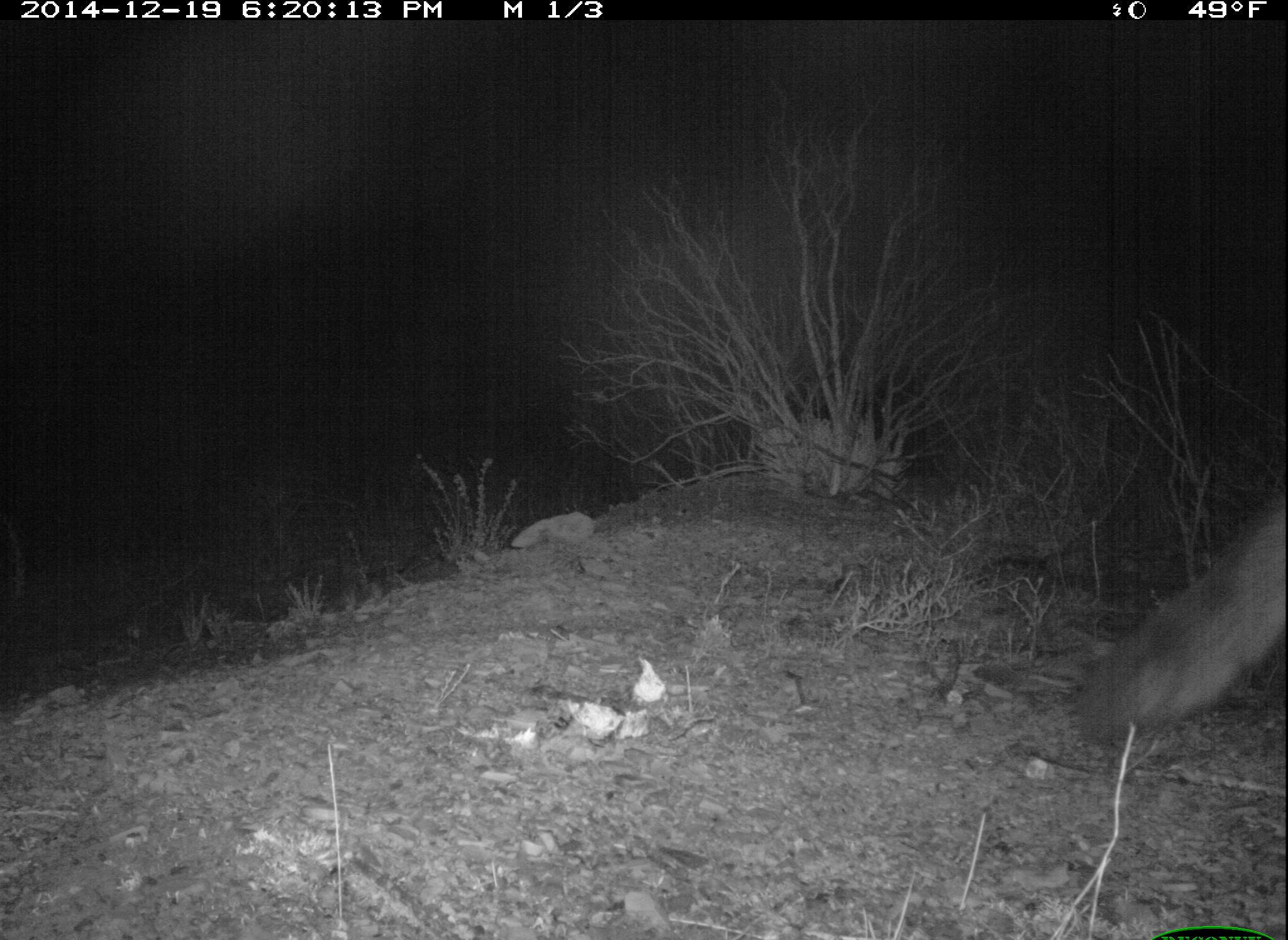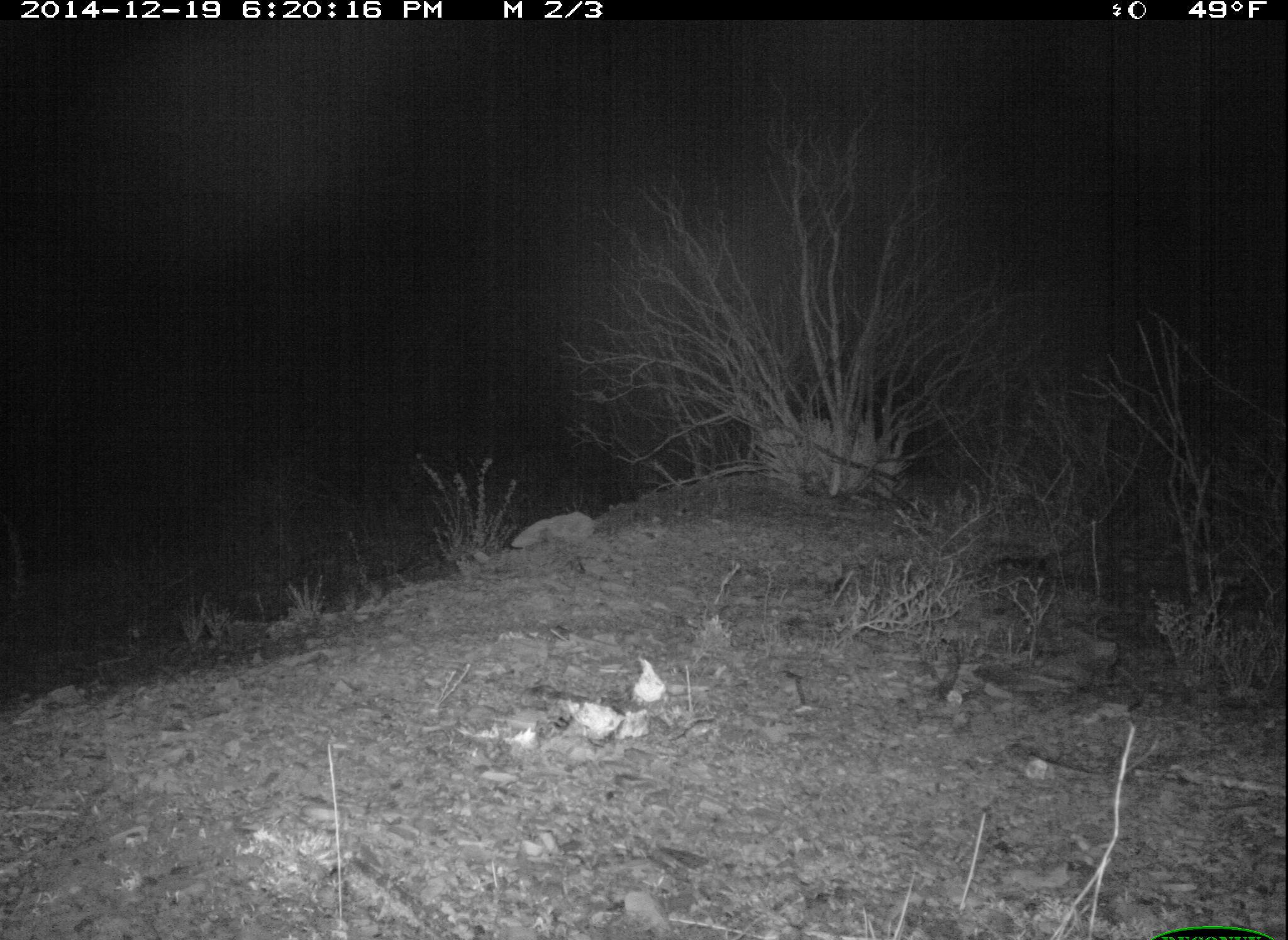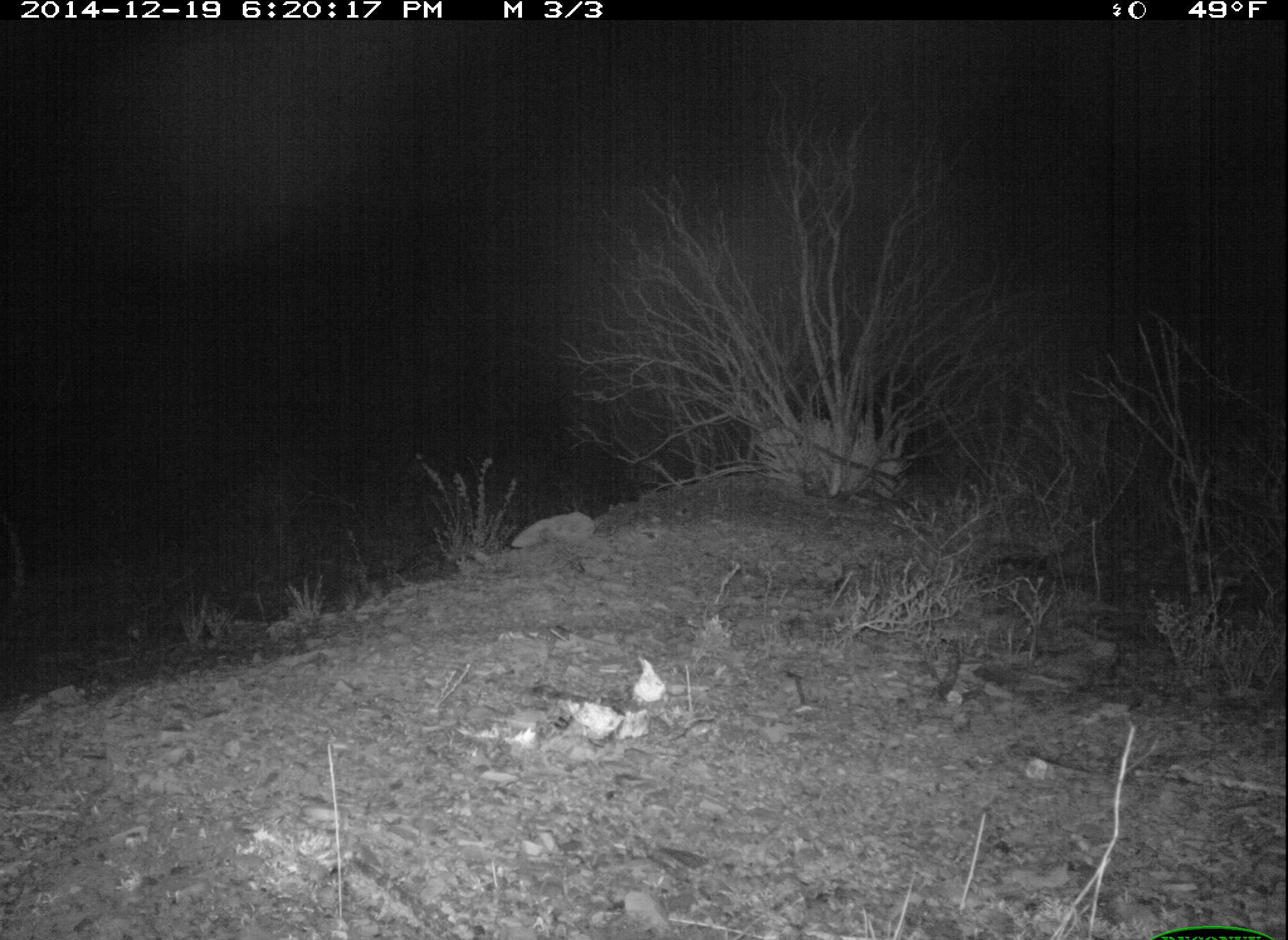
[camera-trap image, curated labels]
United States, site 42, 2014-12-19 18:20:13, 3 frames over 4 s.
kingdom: Animalia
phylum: Chordata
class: Mammalia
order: Carnivora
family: Canidae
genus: Urocyon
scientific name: Urocyon cinereoargenteus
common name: gray fox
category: fox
Fox (gray fox) (Urocyon cinereoargenteus).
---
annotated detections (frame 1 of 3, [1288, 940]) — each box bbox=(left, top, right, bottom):
fox: bbox=(1069, 492, 1288, 749)